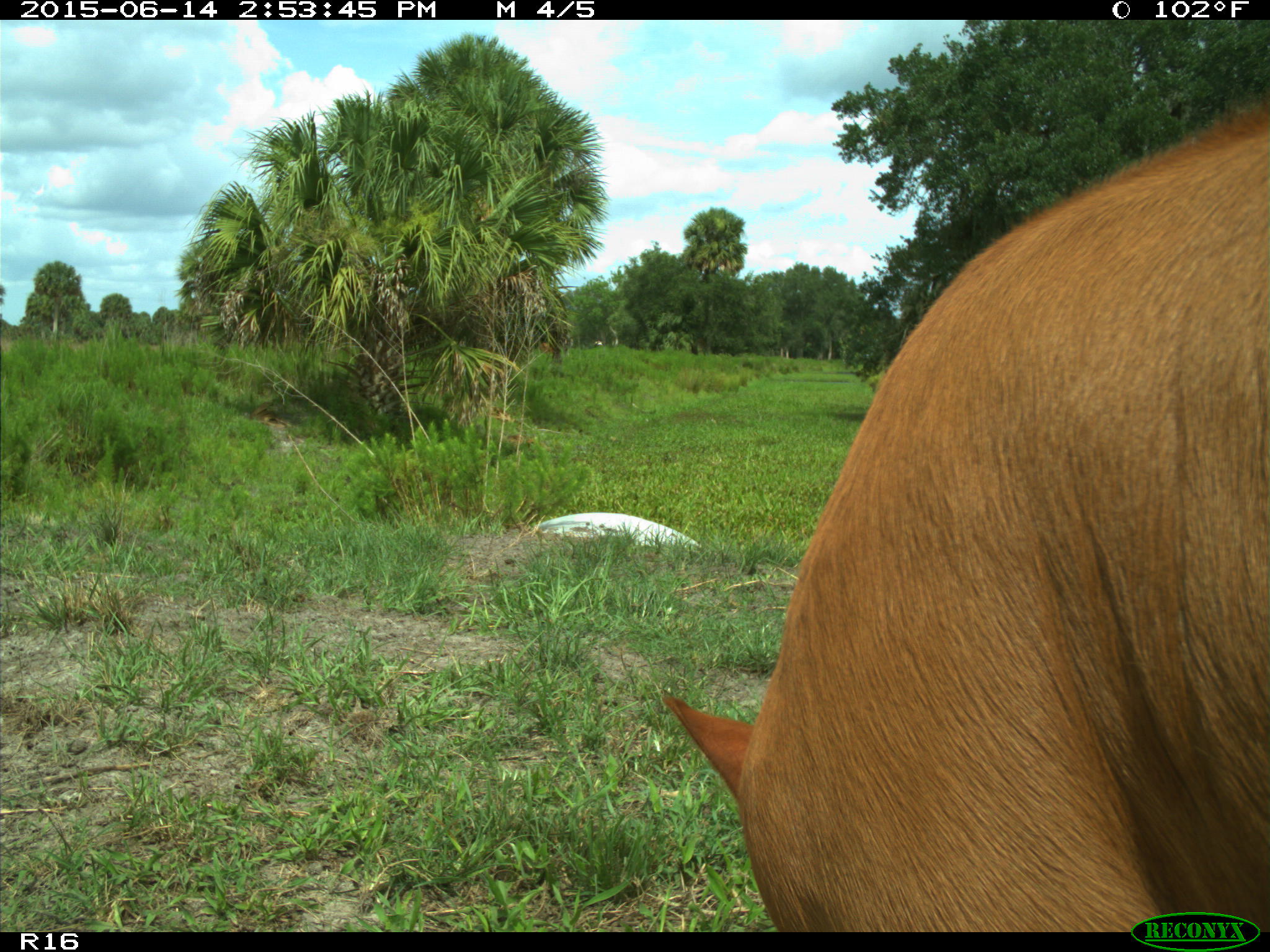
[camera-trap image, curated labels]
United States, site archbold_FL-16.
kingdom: Animalia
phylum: Chordata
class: Mammalia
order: Artiodactyla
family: Bovidae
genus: Bos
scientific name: Bos taurus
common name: domestic cow